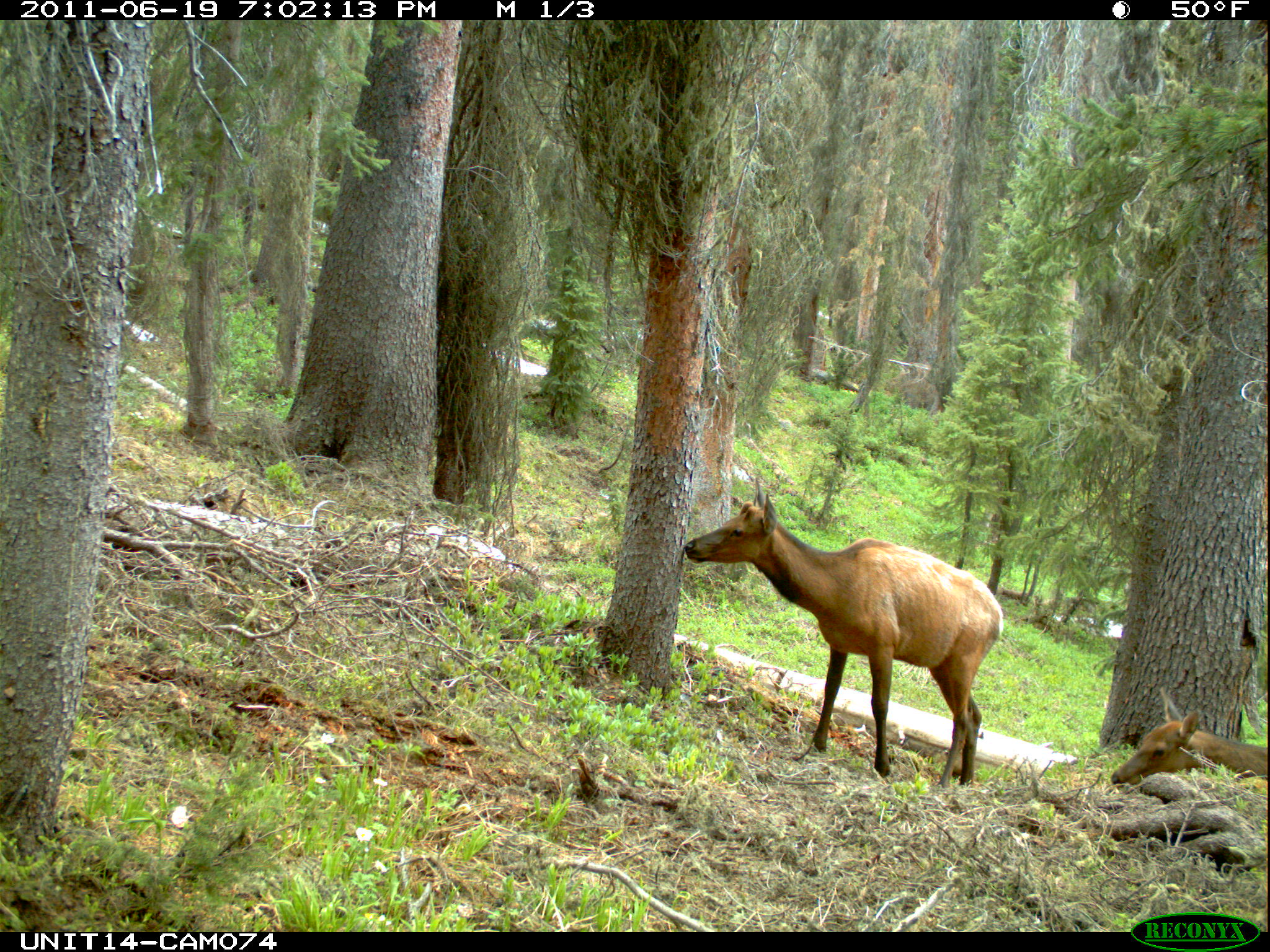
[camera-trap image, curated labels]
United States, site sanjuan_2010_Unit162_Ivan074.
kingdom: Animalia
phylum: Chordata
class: Mammalia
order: Artiodactyla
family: Cervidae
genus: Cervus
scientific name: Cervus elaphus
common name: red deer